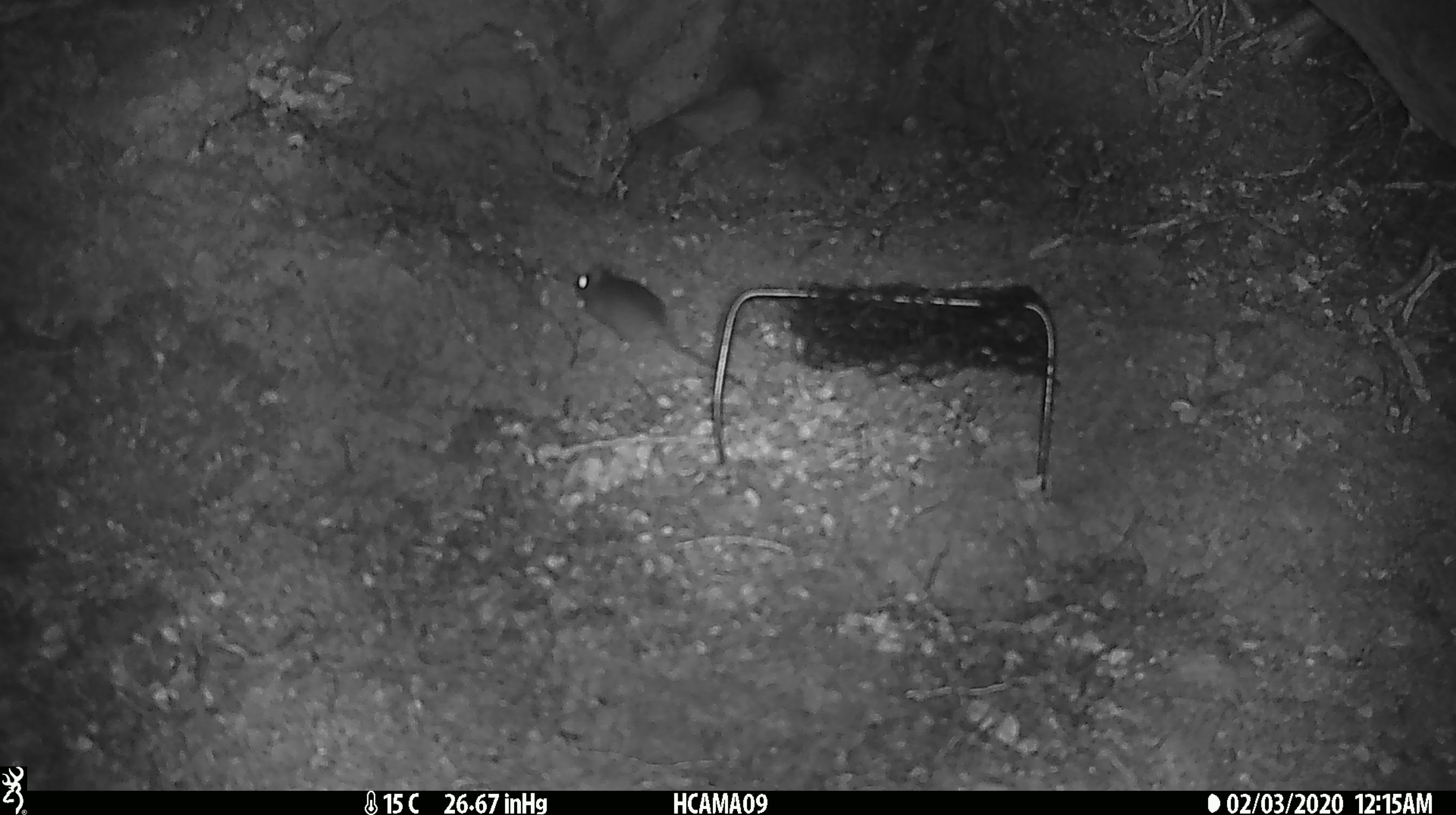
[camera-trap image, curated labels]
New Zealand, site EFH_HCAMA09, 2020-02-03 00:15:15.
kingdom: Animalia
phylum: Chordata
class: Mammalia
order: Rodentia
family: Muridae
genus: Mus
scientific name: Mus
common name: mouse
Mouse (Mus).